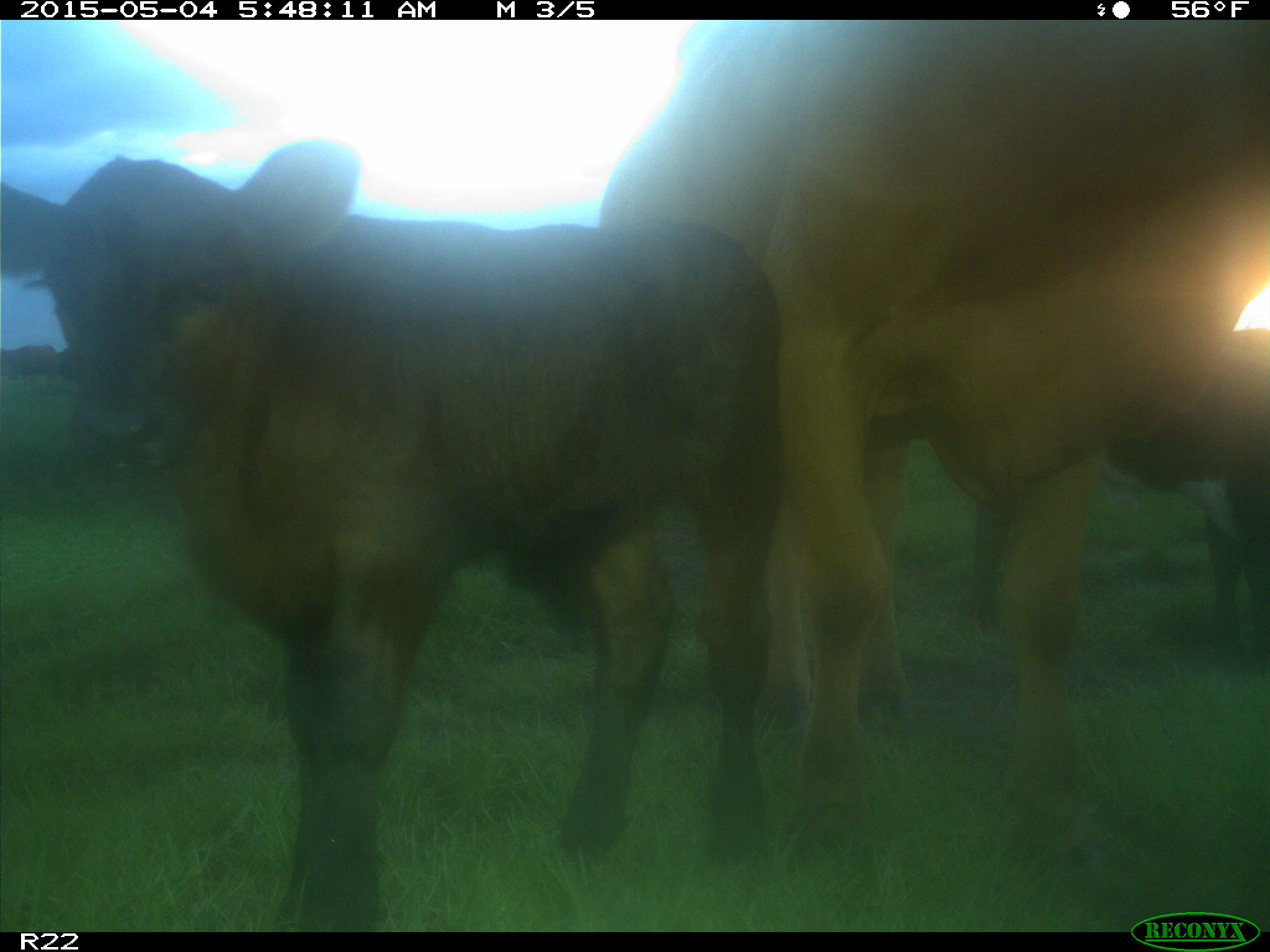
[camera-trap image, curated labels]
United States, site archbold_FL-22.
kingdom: Animalia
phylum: Chordata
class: Mammalia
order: Artiodactyla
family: Bovidae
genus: Bos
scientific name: Bos taurus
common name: domestic cow